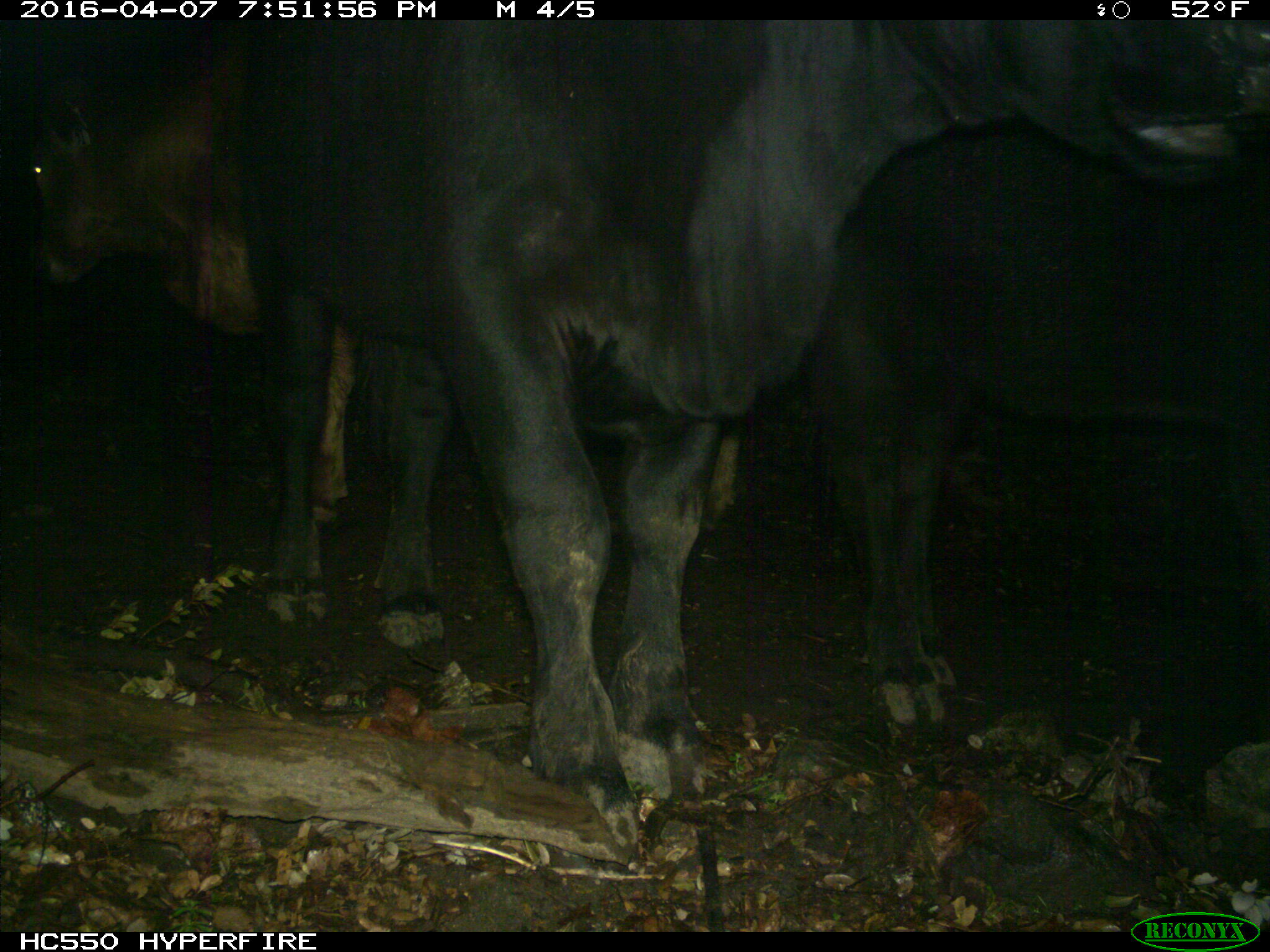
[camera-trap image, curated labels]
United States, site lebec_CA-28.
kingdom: Animalia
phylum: Chordata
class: Mammalia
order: Artiodactyla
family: Bovidae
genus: Bos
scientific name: Bos taurus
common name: domestic cow